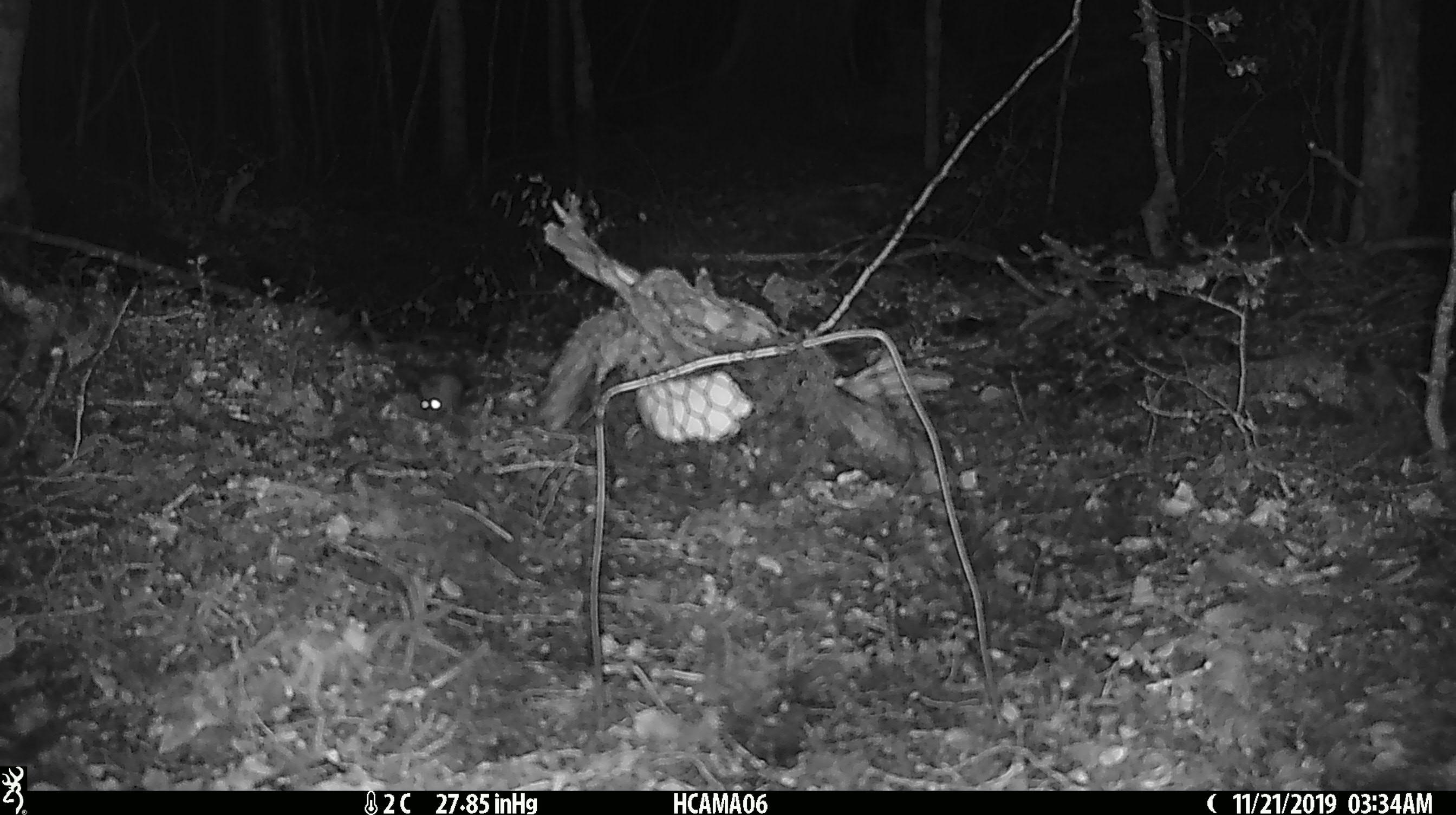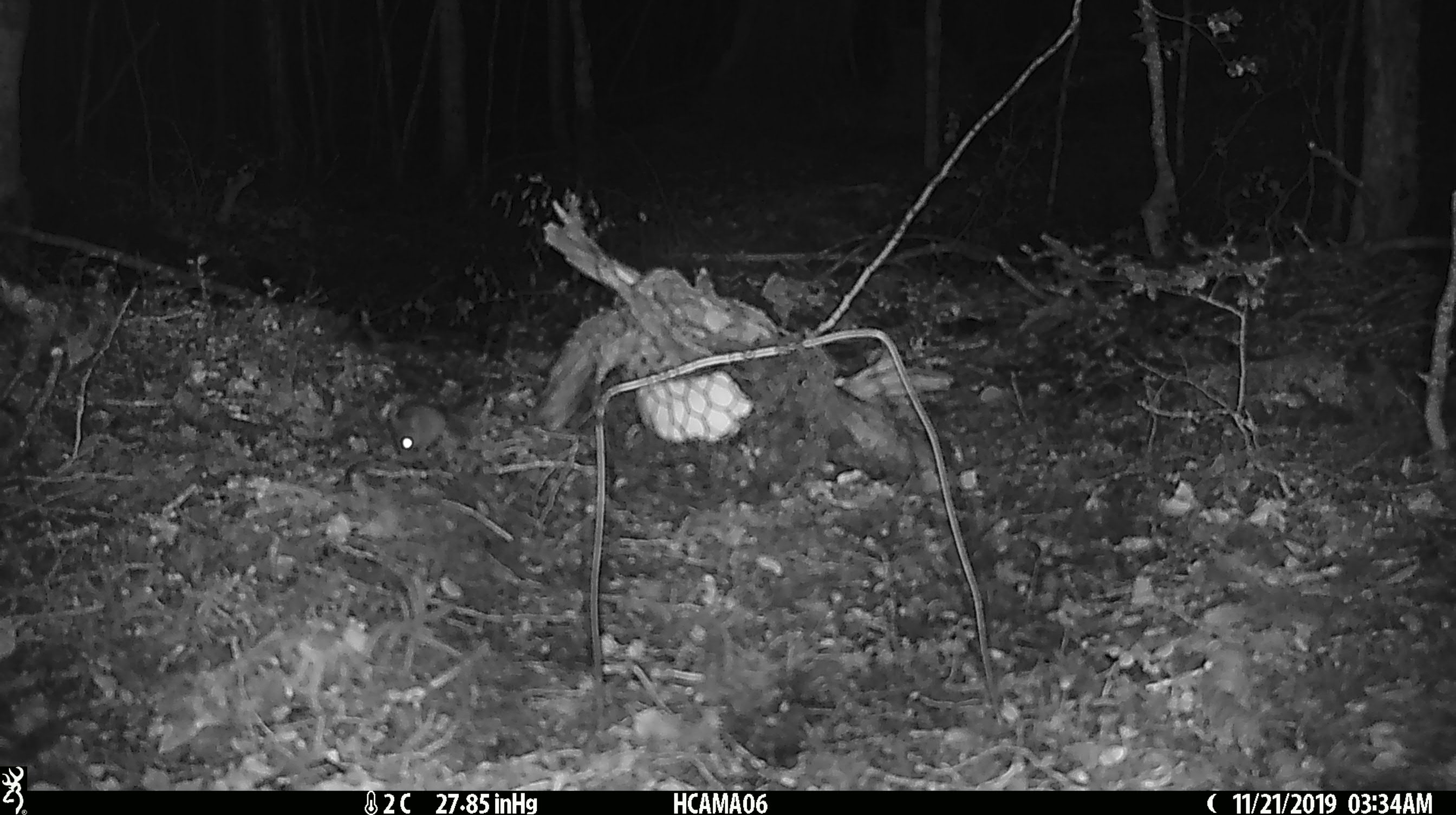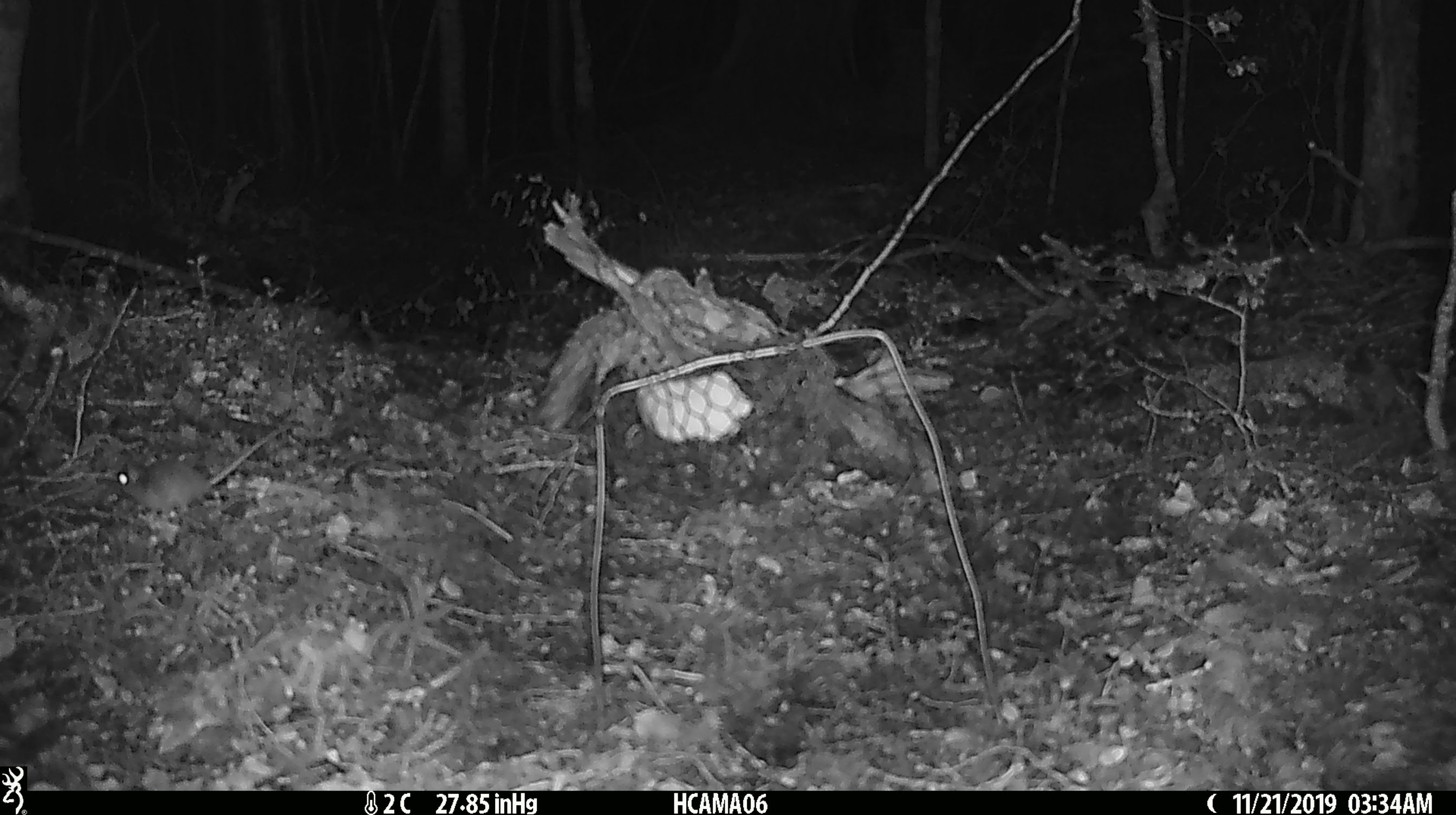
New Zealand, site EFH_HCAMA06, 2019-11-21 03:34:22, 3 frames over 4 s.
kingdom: Animalia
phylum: Chordata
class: Mammalia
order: Rodentia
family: Muridae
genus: Mus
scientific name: Mus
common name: mouse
Mouse (Mus).